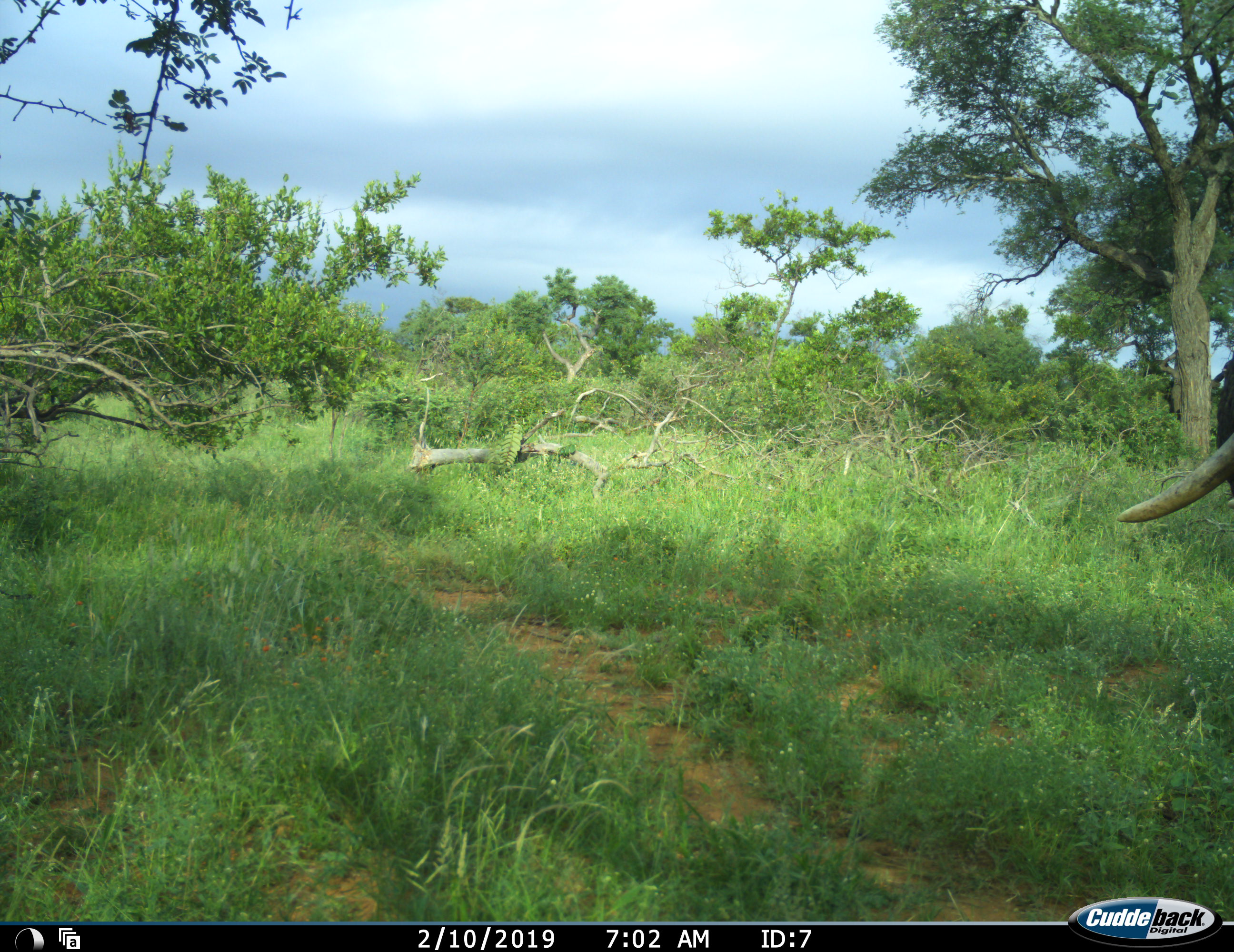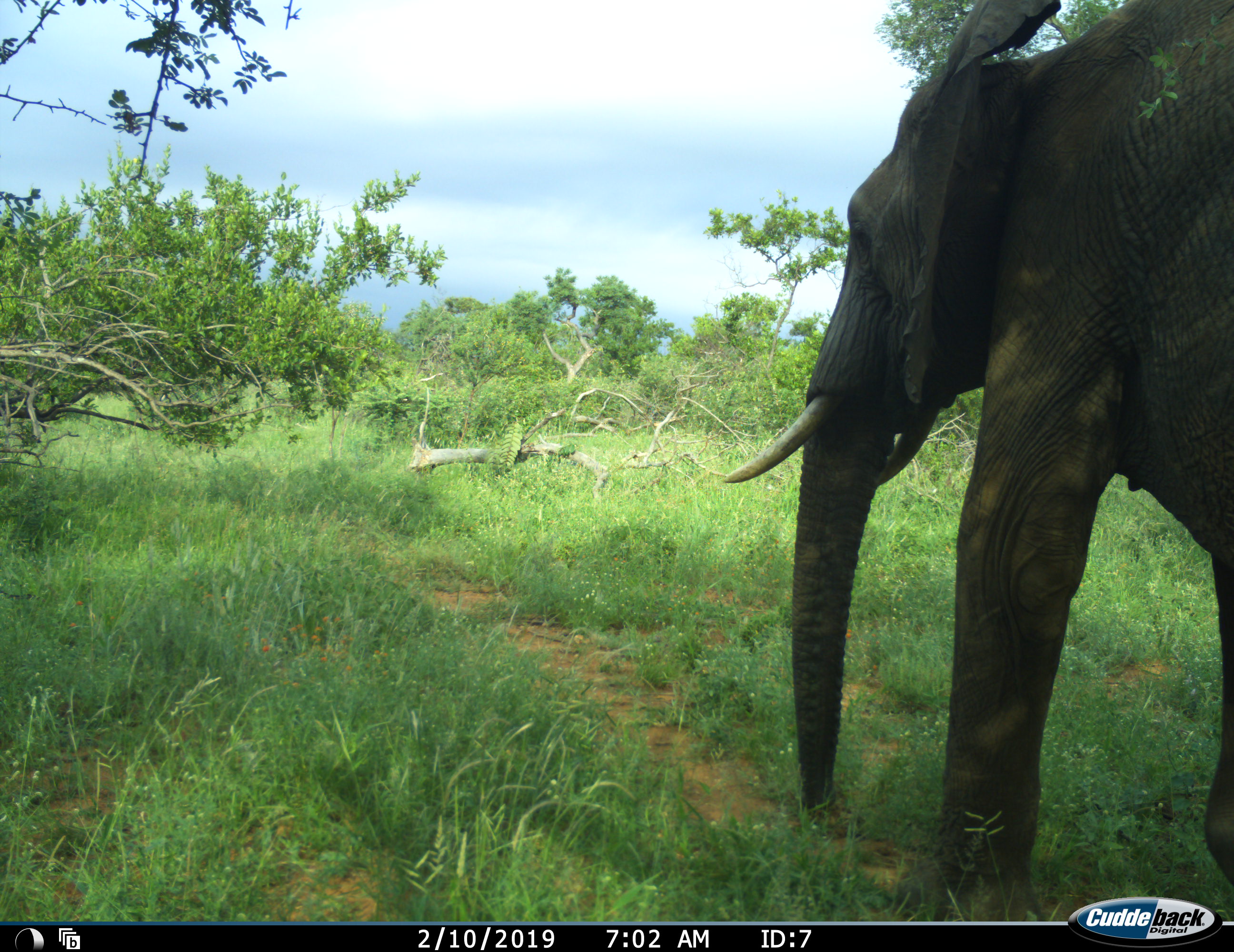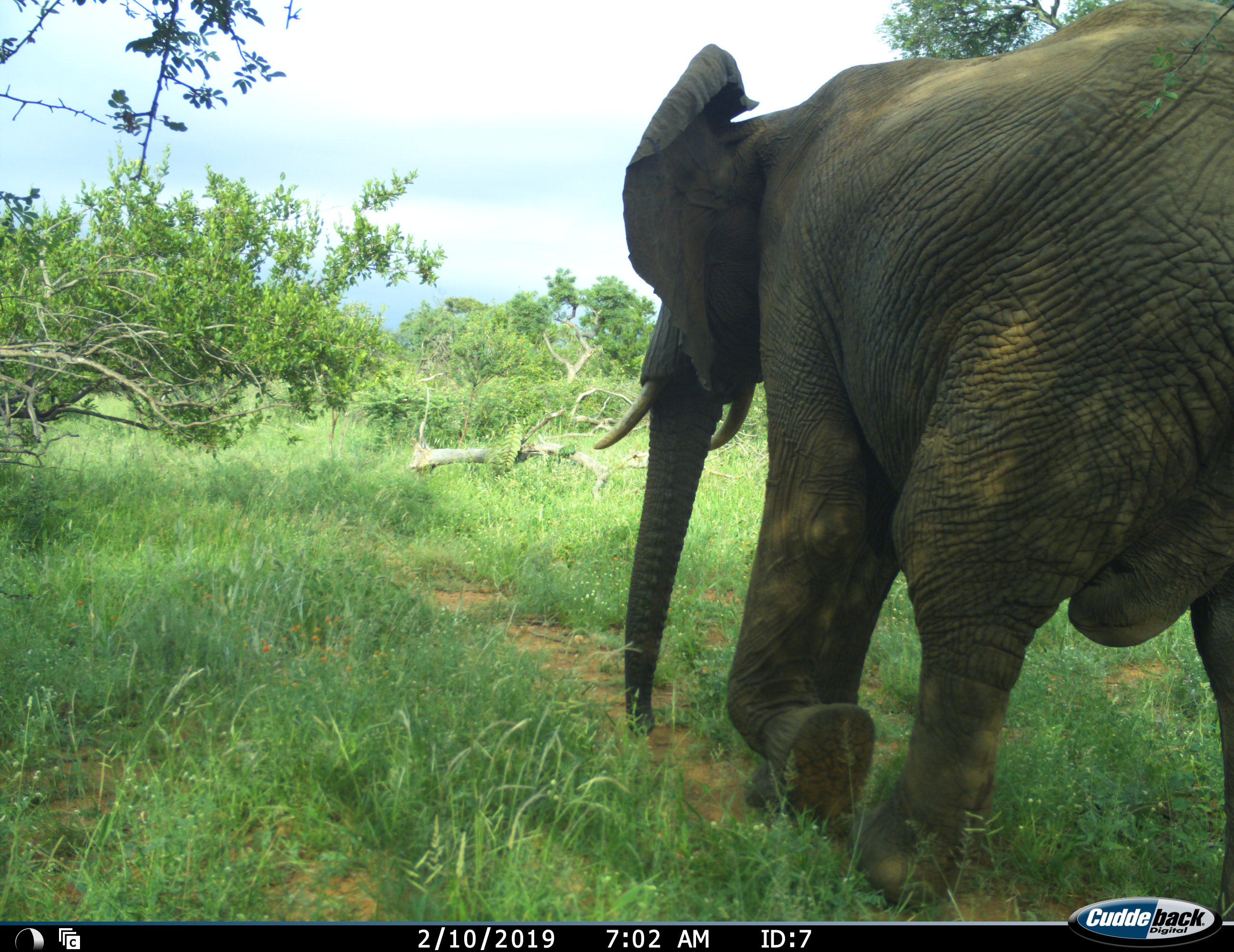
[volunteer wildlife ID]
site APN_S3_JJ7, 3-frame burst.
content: unidentified animal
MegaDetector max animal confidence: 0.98